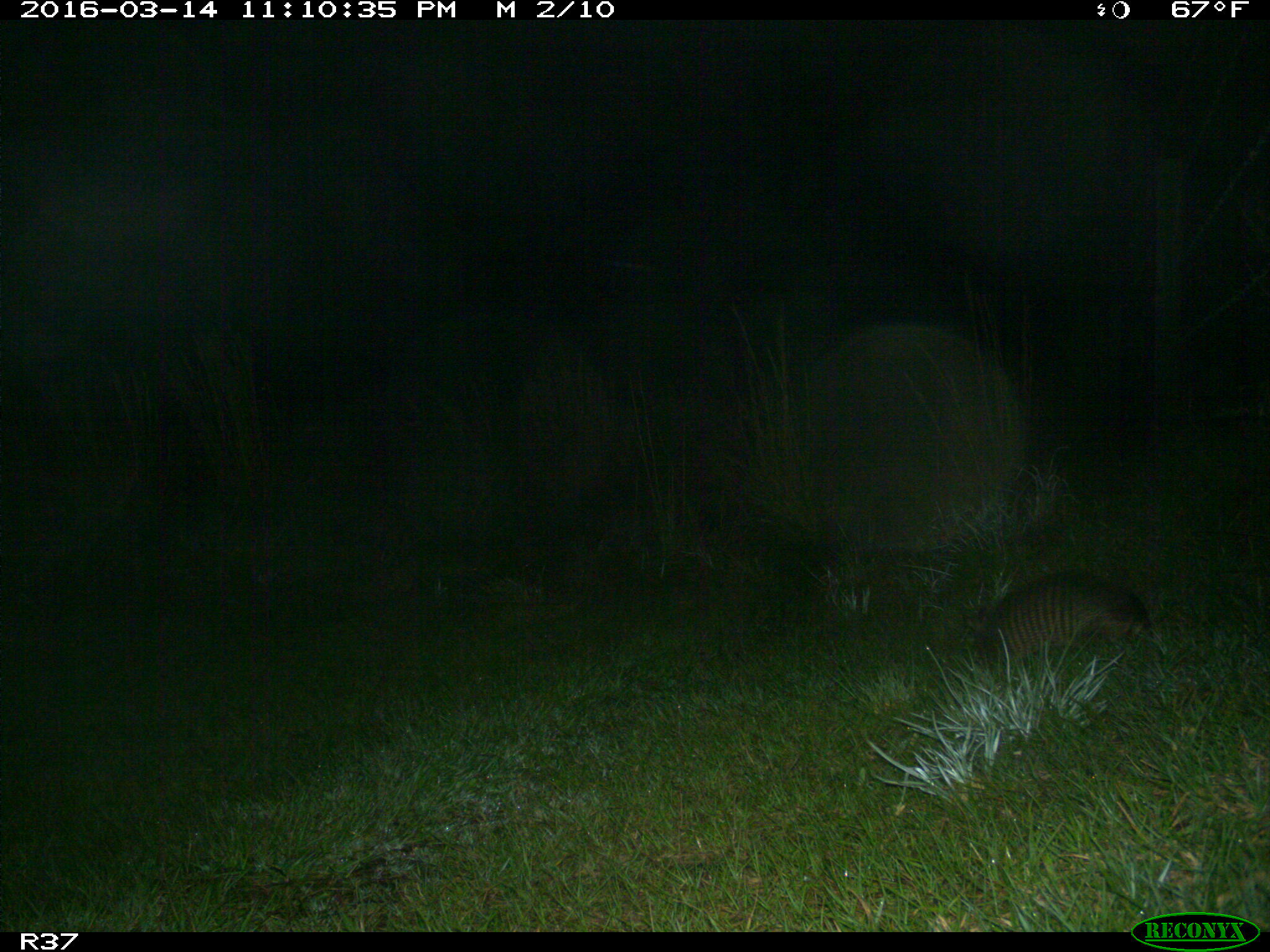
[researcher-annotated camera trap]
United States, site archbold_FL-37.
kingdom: Animalia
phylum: Chordata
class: Mammalia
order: Cingulata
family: Dasypodidae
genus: Dasypus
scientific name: Dasypus novemcinctus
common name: nine-banded armadillo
Dasypus novemcinctus (nine-banded armadillo).